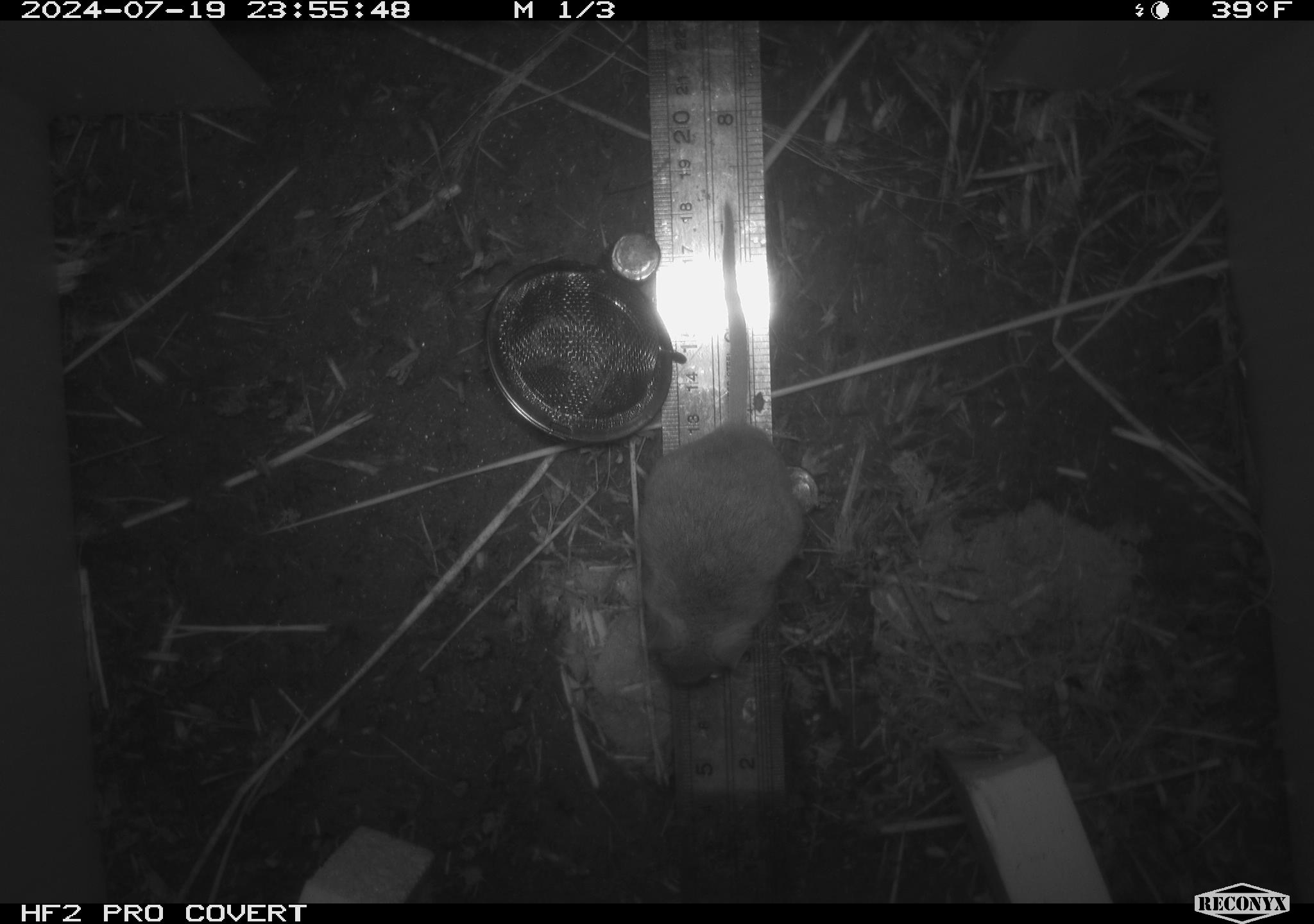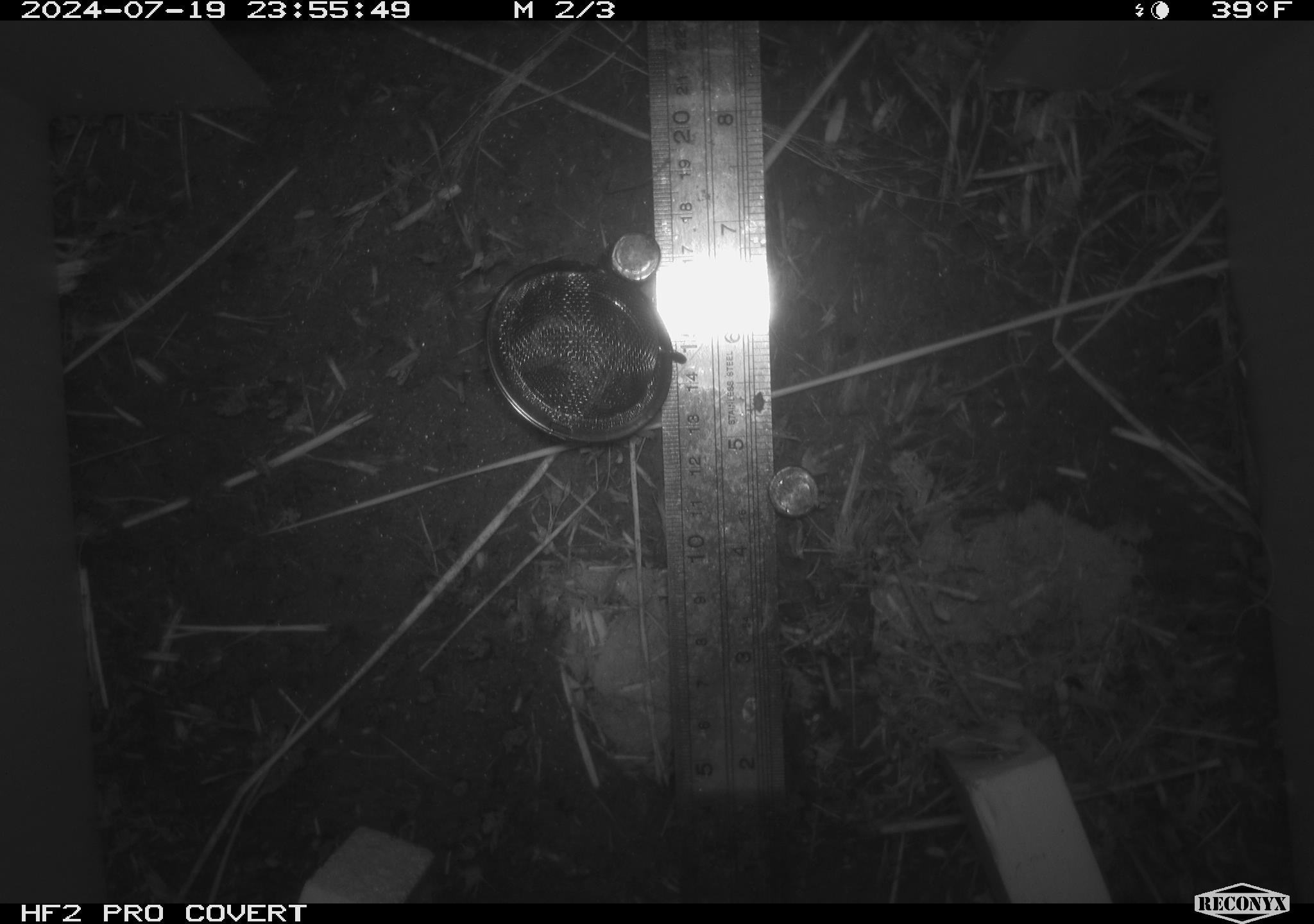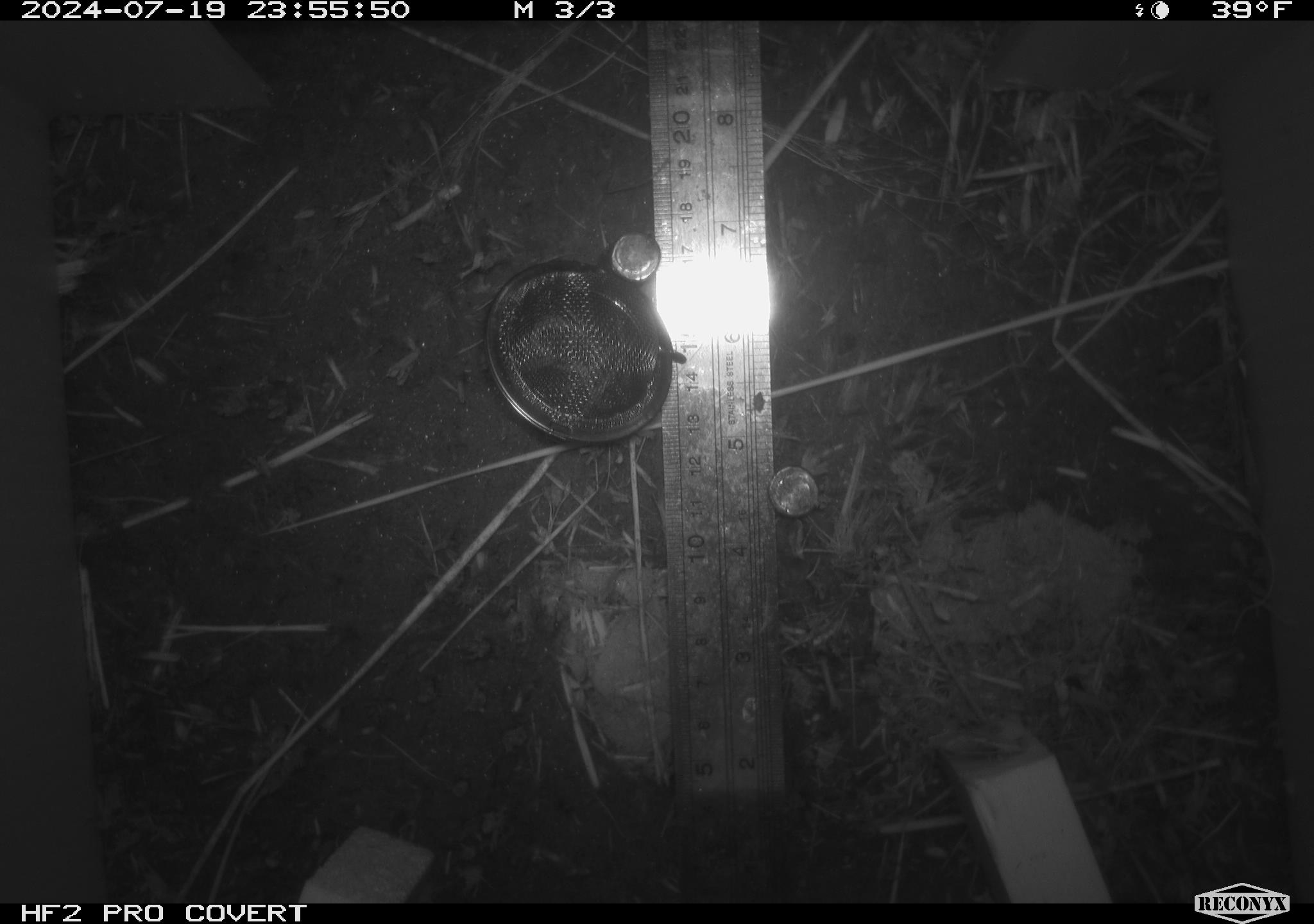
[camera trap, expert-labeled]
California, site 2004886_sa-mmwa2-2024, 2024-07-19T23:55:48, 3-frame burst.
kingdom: Animalia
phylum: Chordata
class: Mammalia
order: Rodentia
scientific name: Rodentia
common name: mouse species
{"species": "mouse species (Rodentia)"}